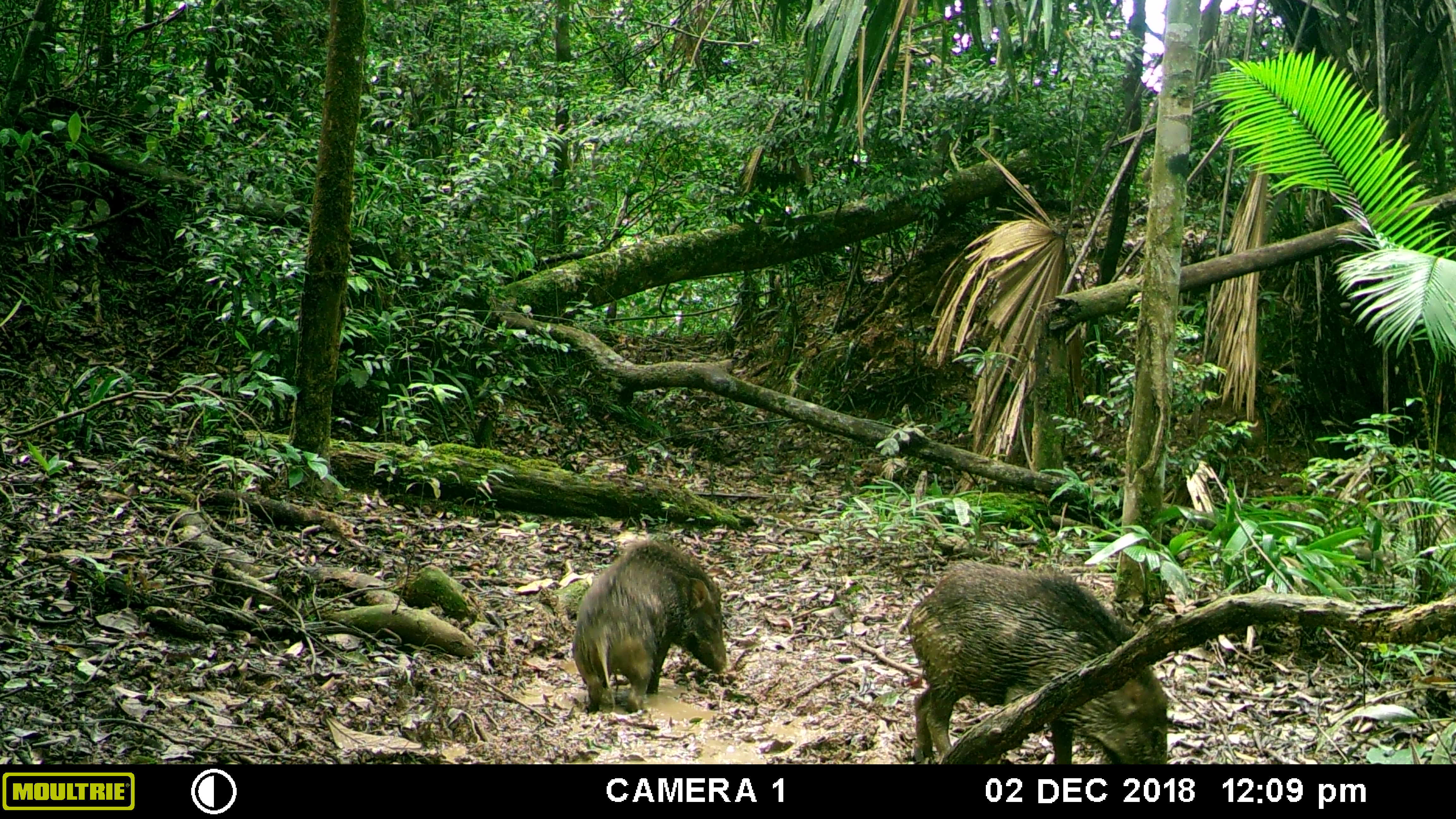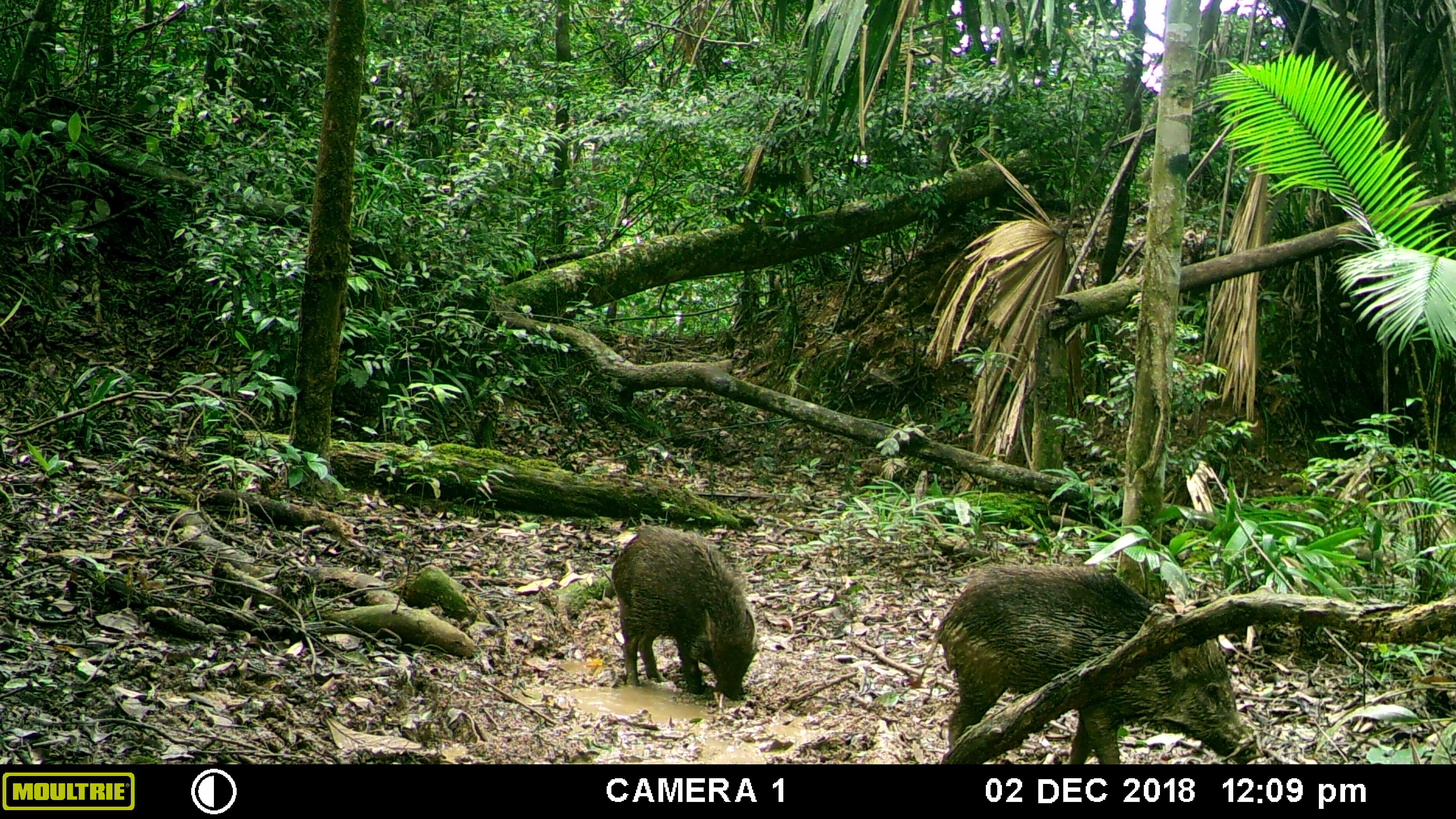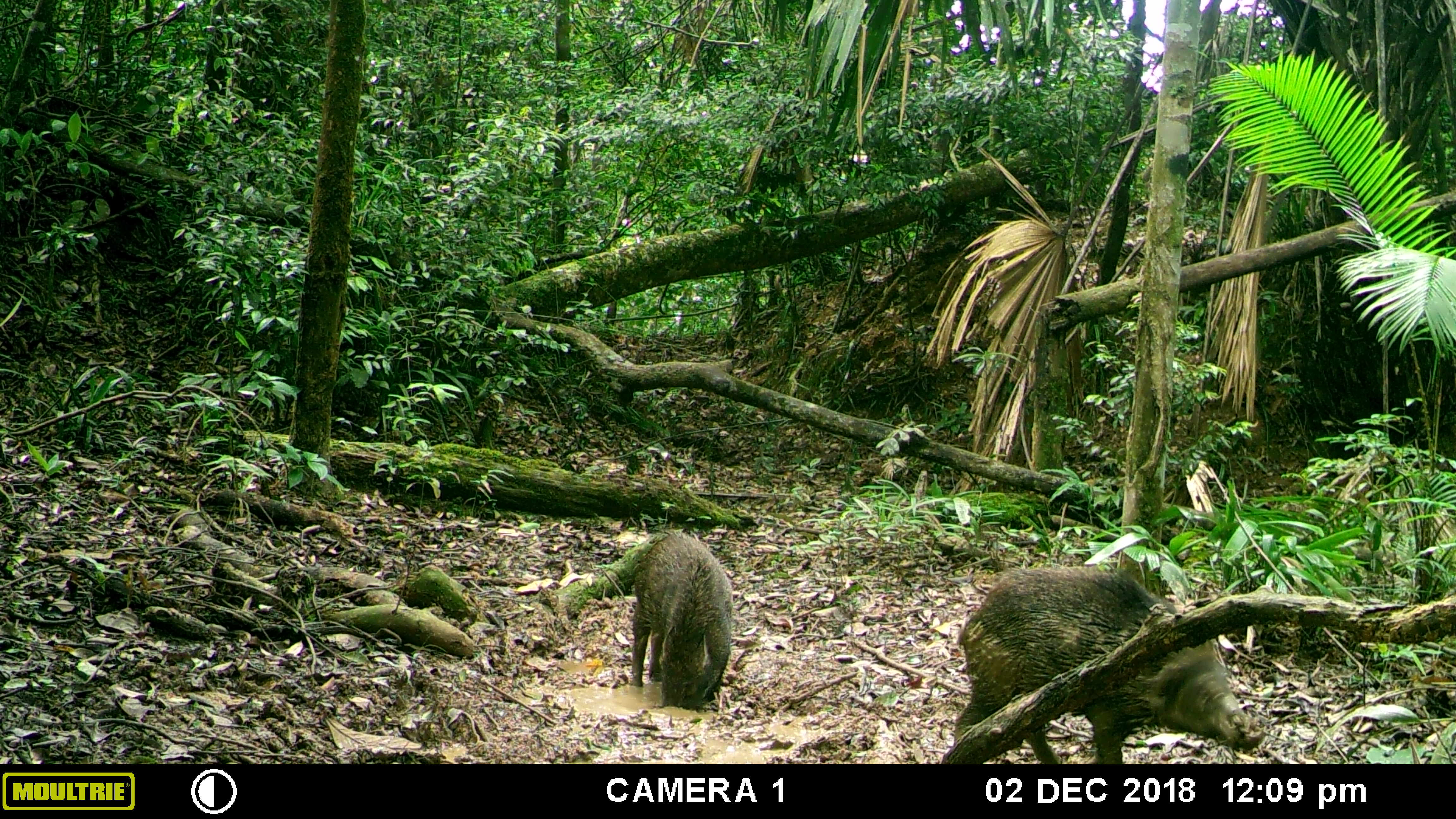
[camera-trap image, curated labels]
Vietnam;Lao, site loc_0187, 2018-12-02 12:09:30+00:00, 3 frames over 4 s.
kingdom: Animalia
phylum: Chordata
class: Mammalia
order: Artiodactyla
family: Suidae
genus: Sus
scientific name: Sus scrofa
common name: eurasian wild pig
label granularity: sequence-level